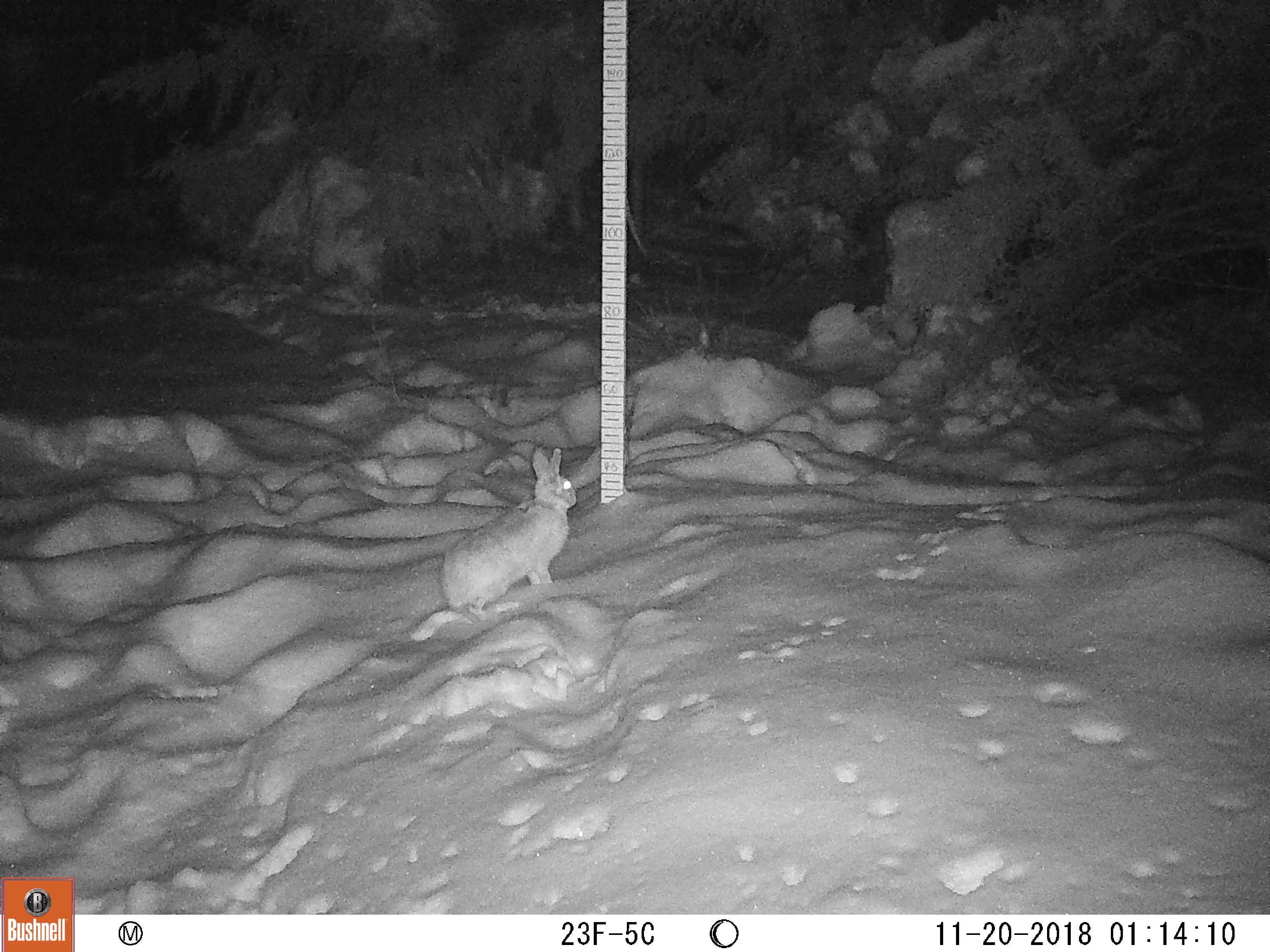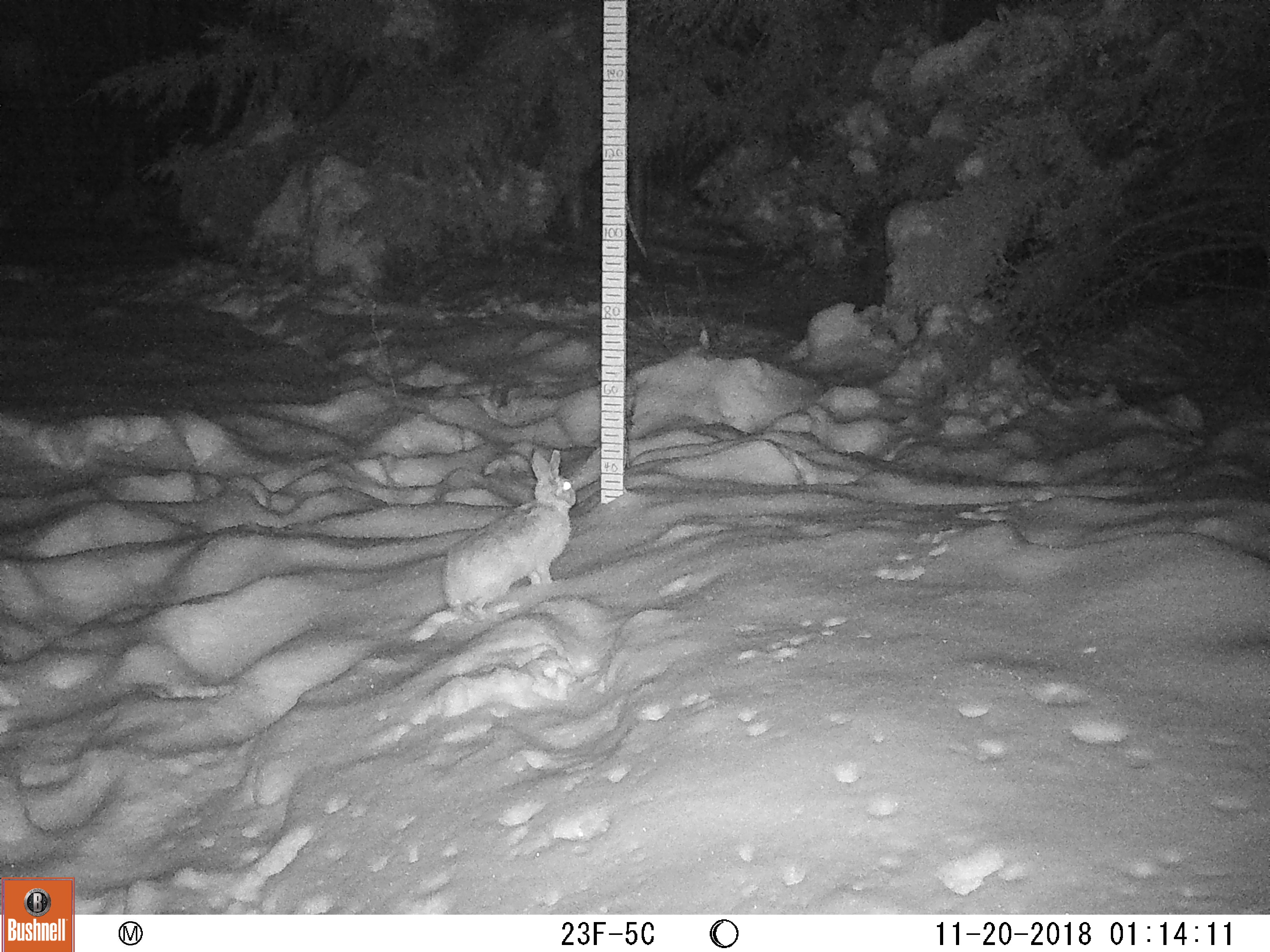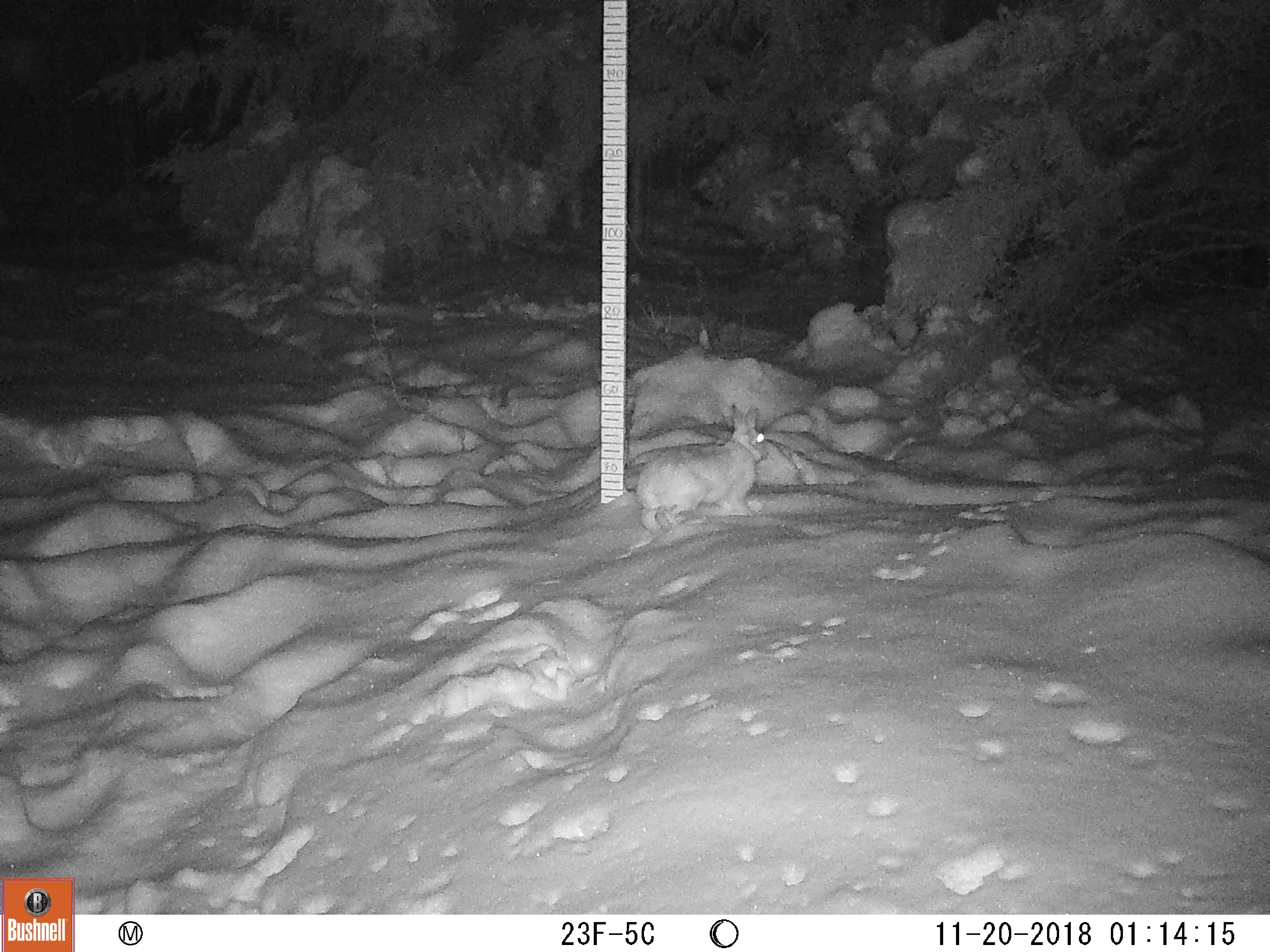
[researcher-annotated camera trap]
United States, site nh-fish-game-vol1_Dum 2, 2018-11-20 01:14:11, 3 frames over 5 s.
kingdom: Animalia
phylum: Chordata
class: Mammalia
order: Lagomorpha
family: Leporidae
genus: Lepus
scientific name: Lepus americanus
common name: snowshoe hare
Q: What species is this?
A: Snowshoe hare (Lepus americanus).